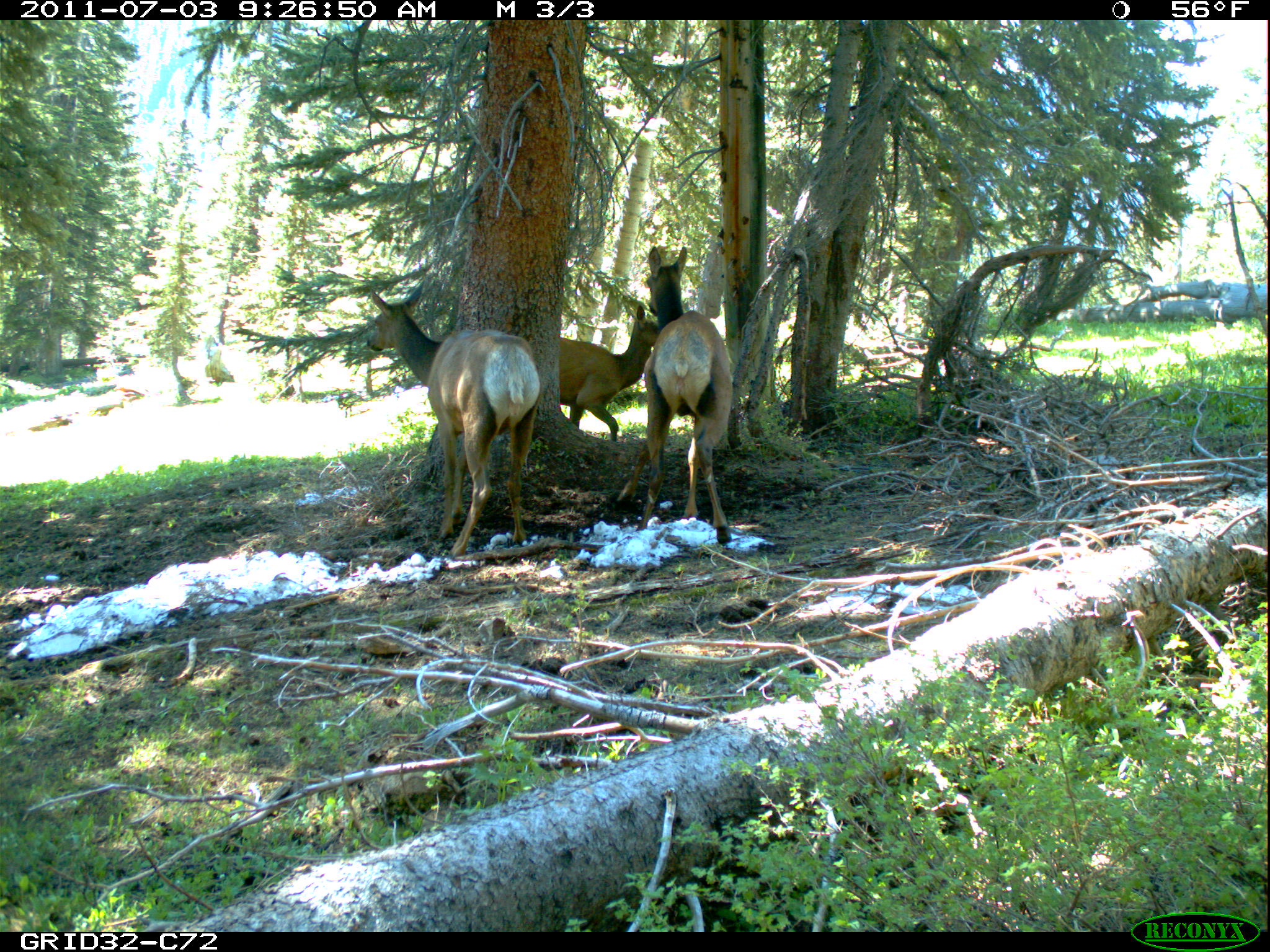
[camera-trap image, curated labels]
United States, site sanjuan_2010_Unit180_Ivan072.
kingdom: Animalia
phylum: Chordata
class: Mammalia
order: Artiodactyla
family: Cervidae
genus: Cervus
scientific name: Cervus elaphus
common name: red deer